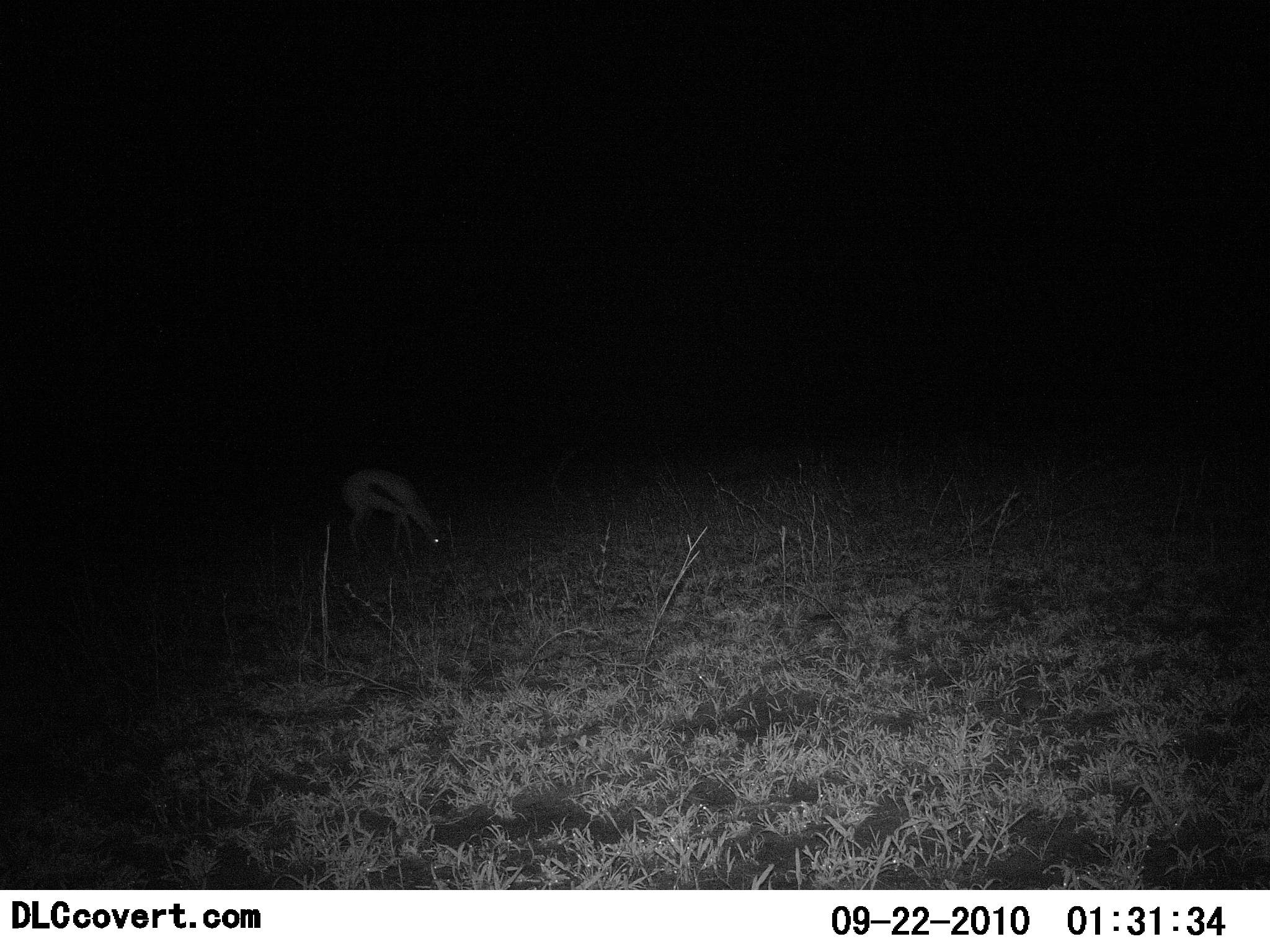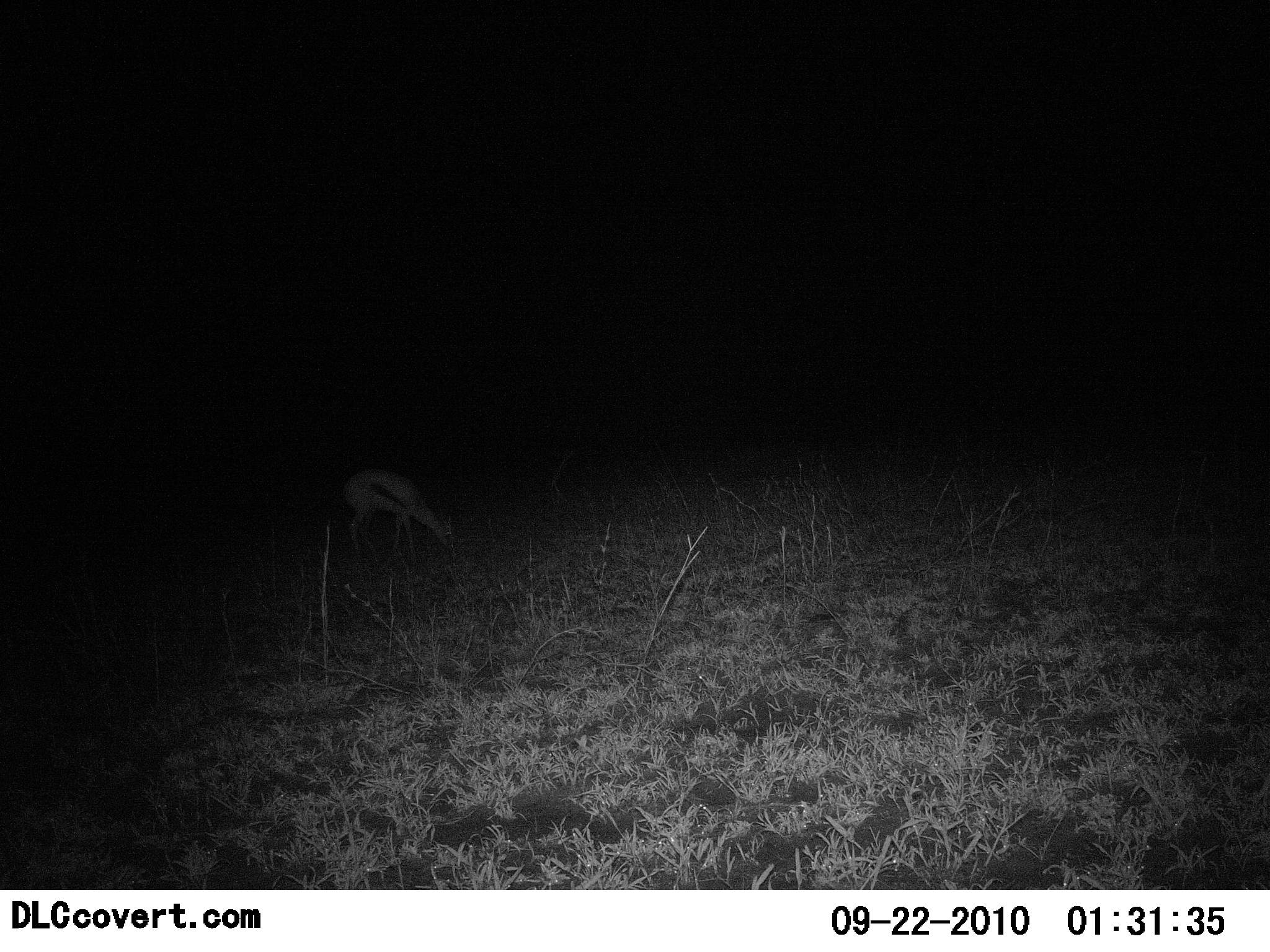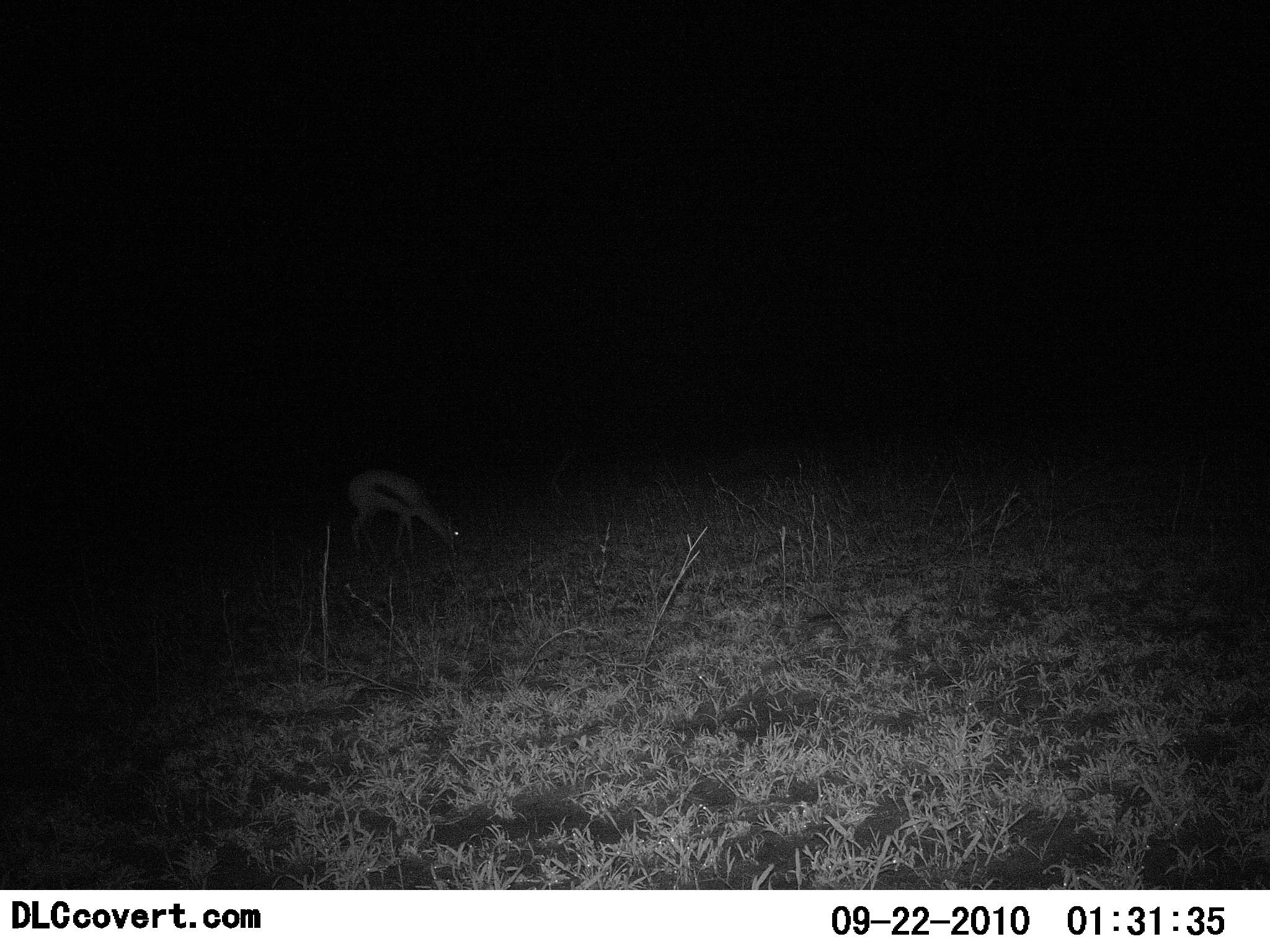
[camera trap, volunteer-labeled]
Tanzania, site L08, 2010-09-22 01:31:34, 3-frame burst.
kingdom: Animalia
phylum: Chordata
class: Mammalia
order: Artiodactyla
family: Bovidae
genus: Eudorcas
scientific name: Eudorcas thomsonii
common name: thomson's gazelle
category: gazellethomsons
Gazellethomsons (thomson's gazelle) (Eudorcas thomsonii), count 1. Behavior (volunteer vote fractions): standing 16%, resting 0%, moving 5%, interacting 0%. Young present (vote fraction): 0%. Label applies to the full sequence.